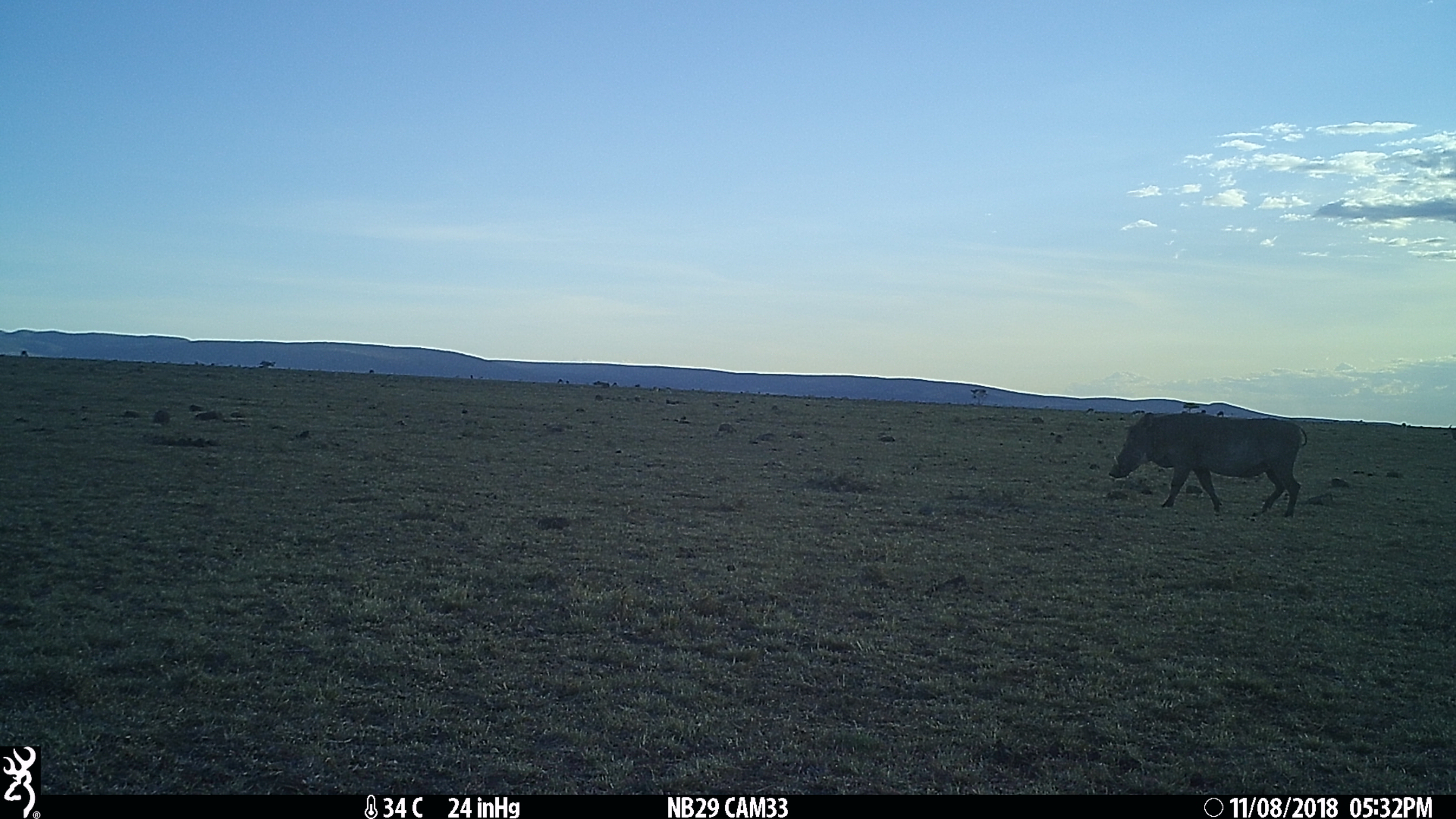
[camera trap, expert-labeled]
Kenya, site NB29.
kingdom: Animalia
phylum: Chordata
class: Mammalia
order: Artiodactyla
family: Suidae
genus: Phacochoerus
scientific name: Phacochoerus africanus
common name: common warthog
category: warthog